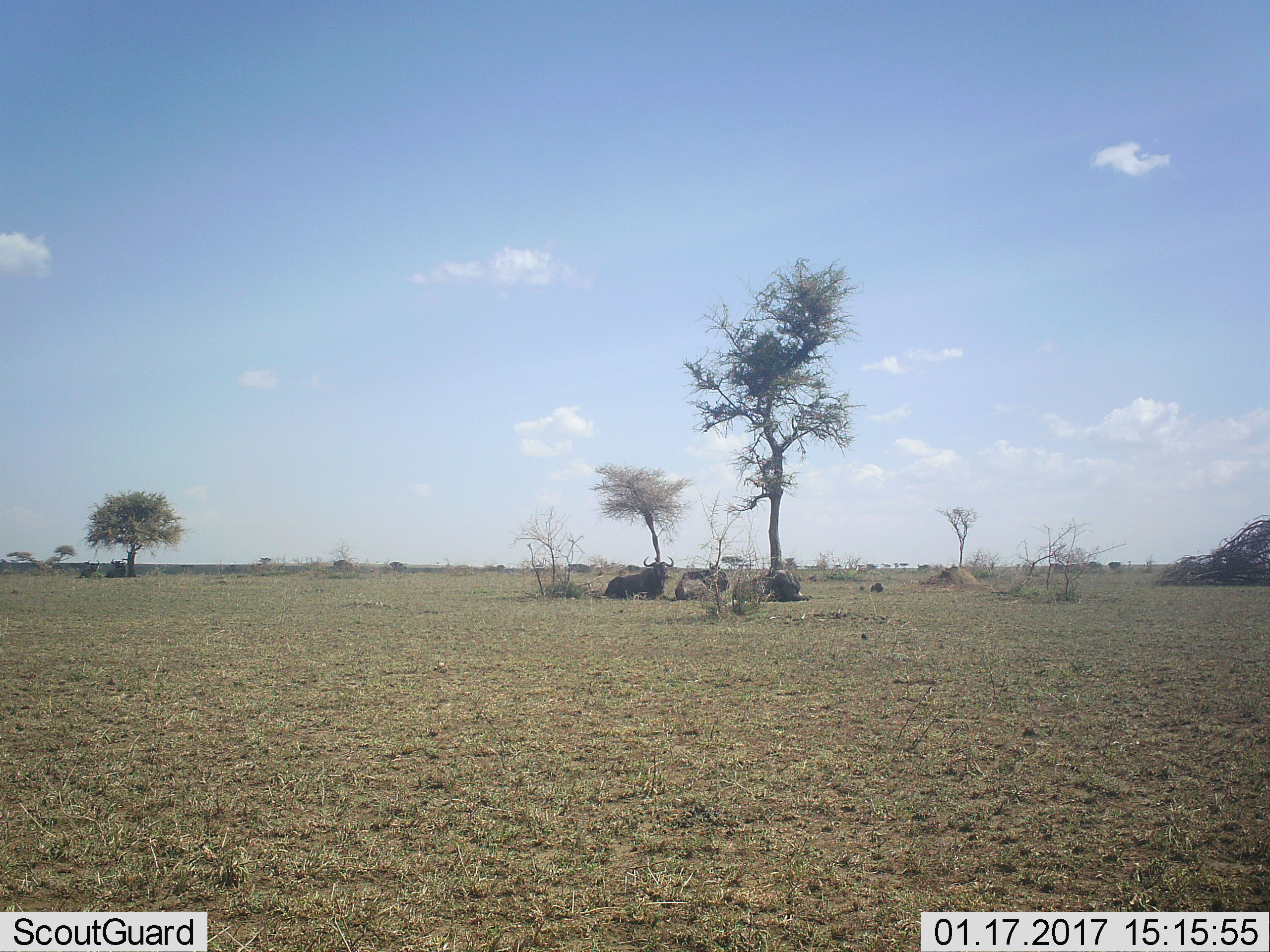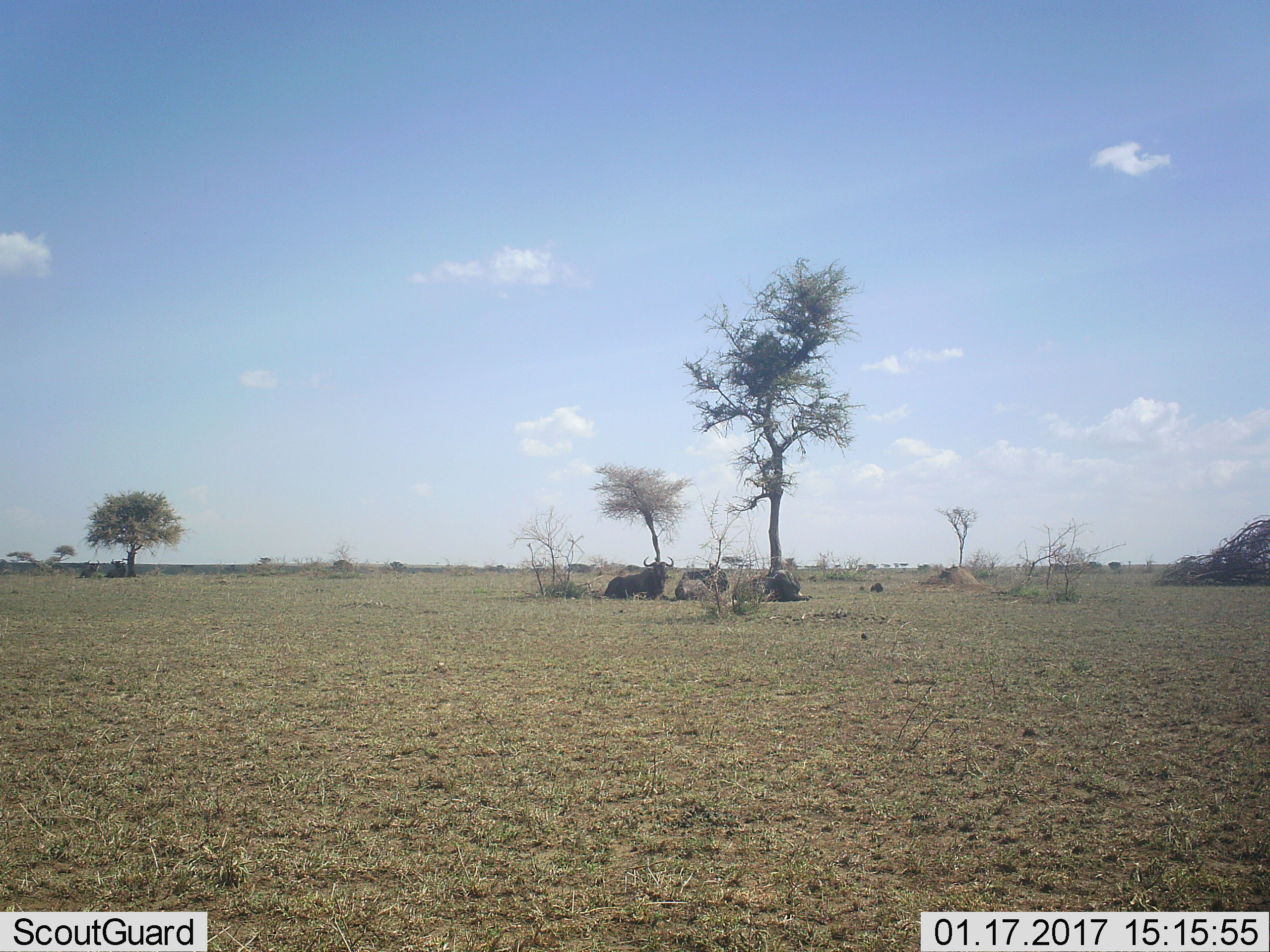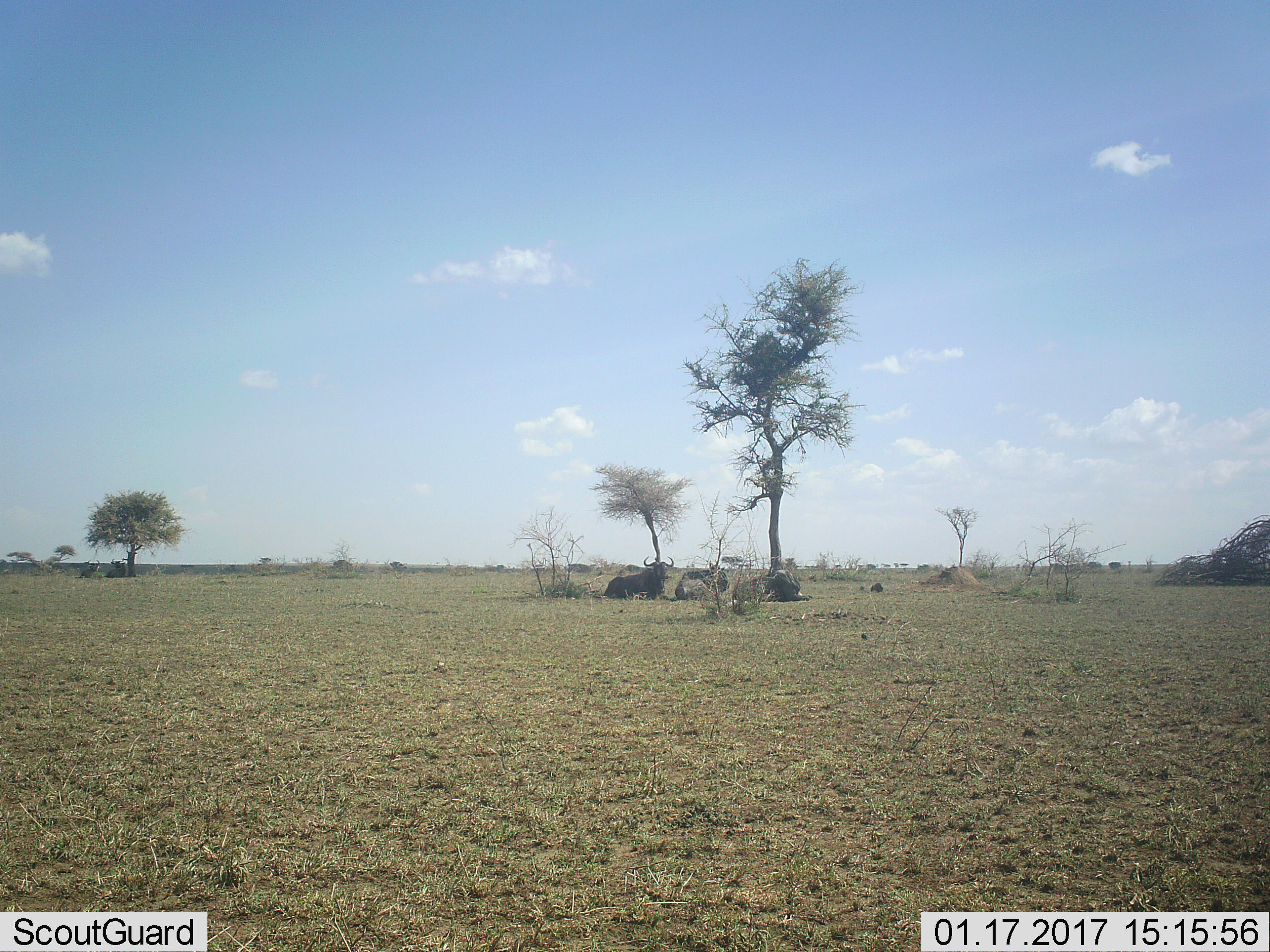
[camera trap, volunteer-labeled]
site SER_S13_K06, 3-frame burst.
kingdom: Animalia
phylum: Chordata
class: Mammalia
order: Artiodactyla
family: Bovidae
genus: Connochaetes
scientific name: Connochaetes taurinus taurinus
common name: blue wildebeest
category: wildebeestblue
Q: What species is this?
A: Wildebeestblue (blue wildebeest) (Connochaetes taurinus taurinus).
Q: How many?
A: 5.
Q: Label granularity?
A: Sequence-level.